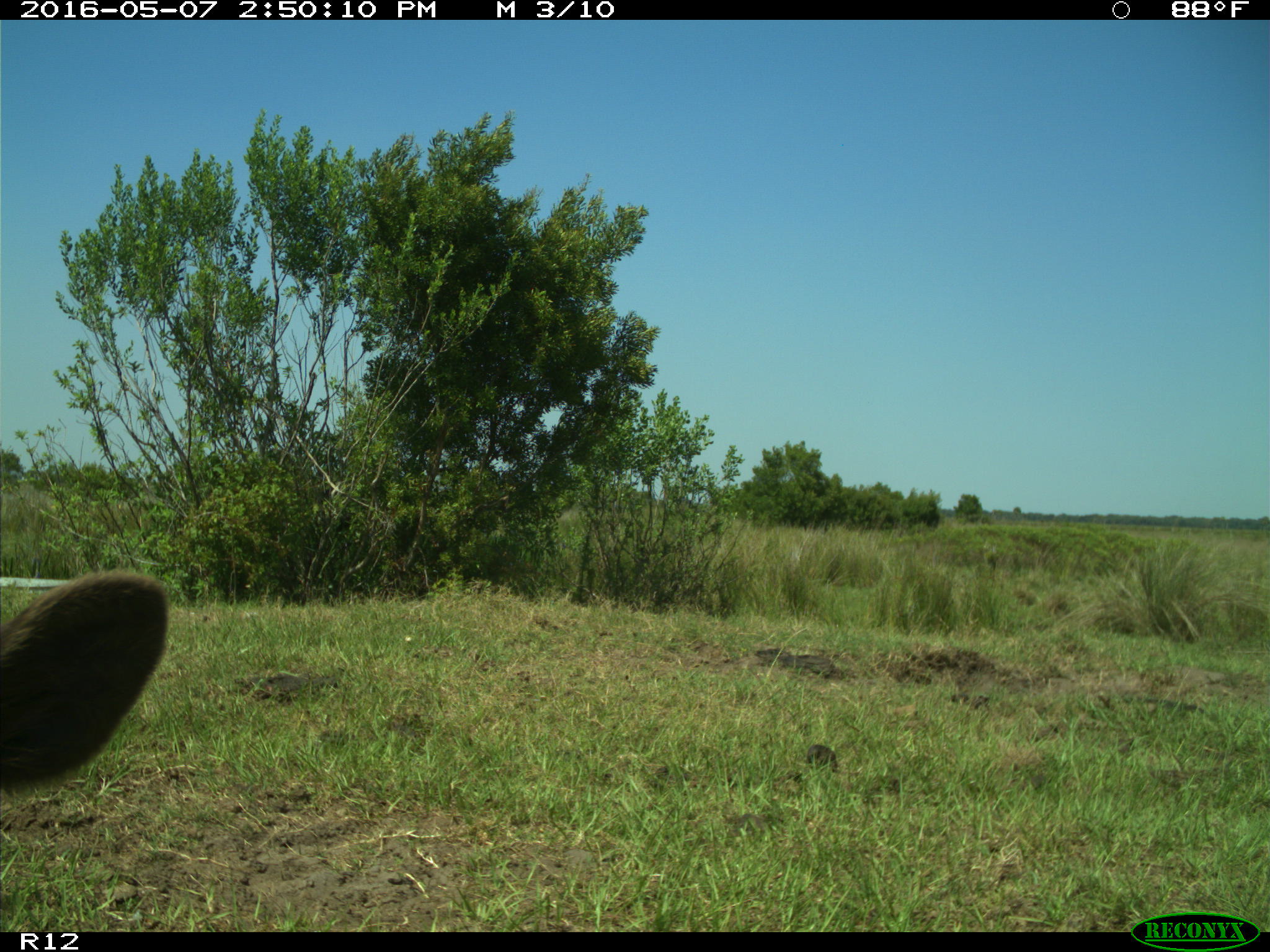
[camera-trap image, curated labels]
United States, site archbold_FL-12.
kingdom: Animalia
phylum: Chordata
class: Mammalia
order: Artiodactyla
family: Bovidae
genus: Bos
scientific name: Bos taurus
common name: domestic cow